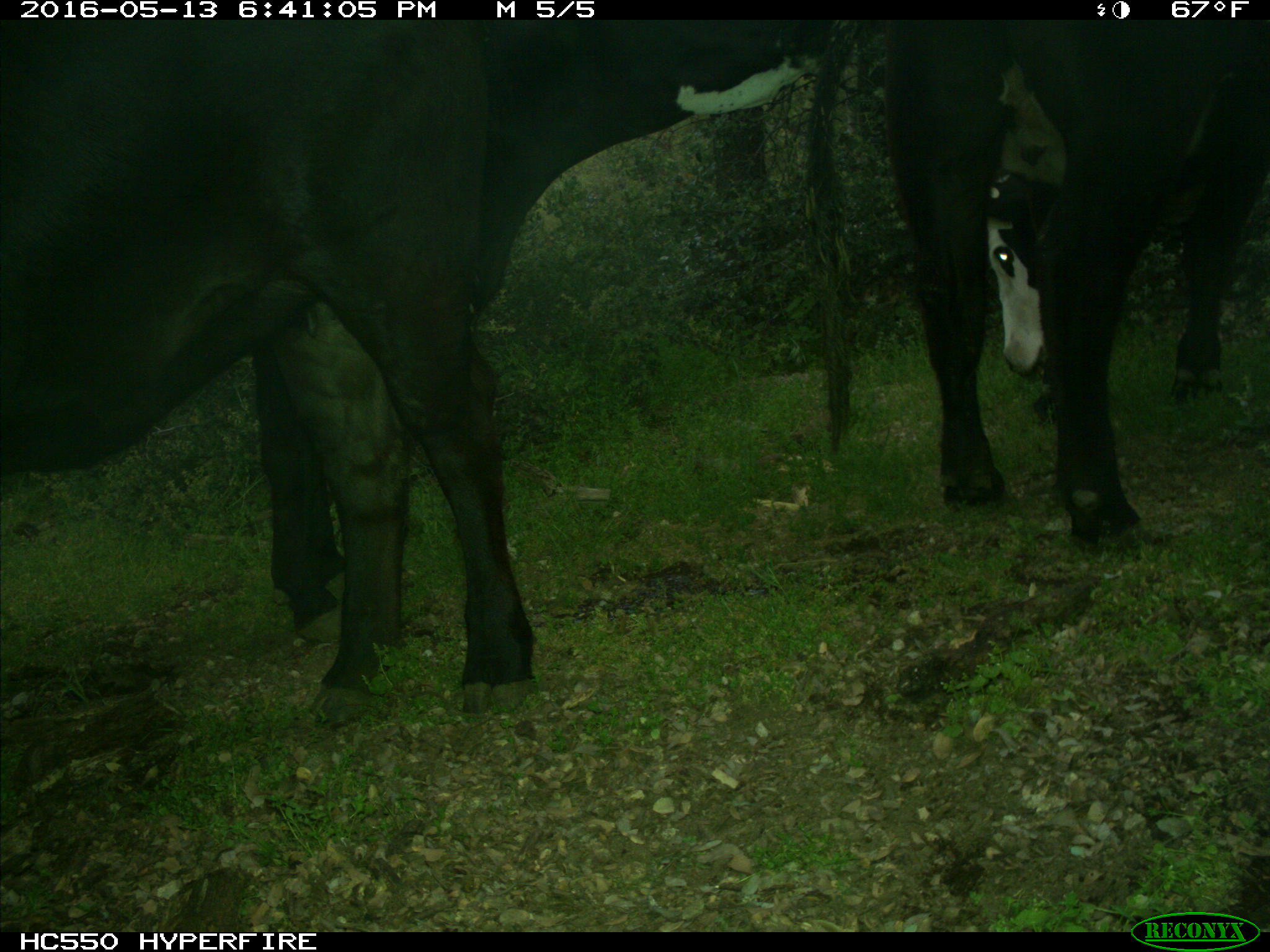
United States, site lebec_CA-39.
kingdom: Animalia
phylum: Chordata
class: Mammalia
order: Artiodactyla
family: Bovidae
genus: Bos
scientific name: Bos taurus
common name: domestic cow